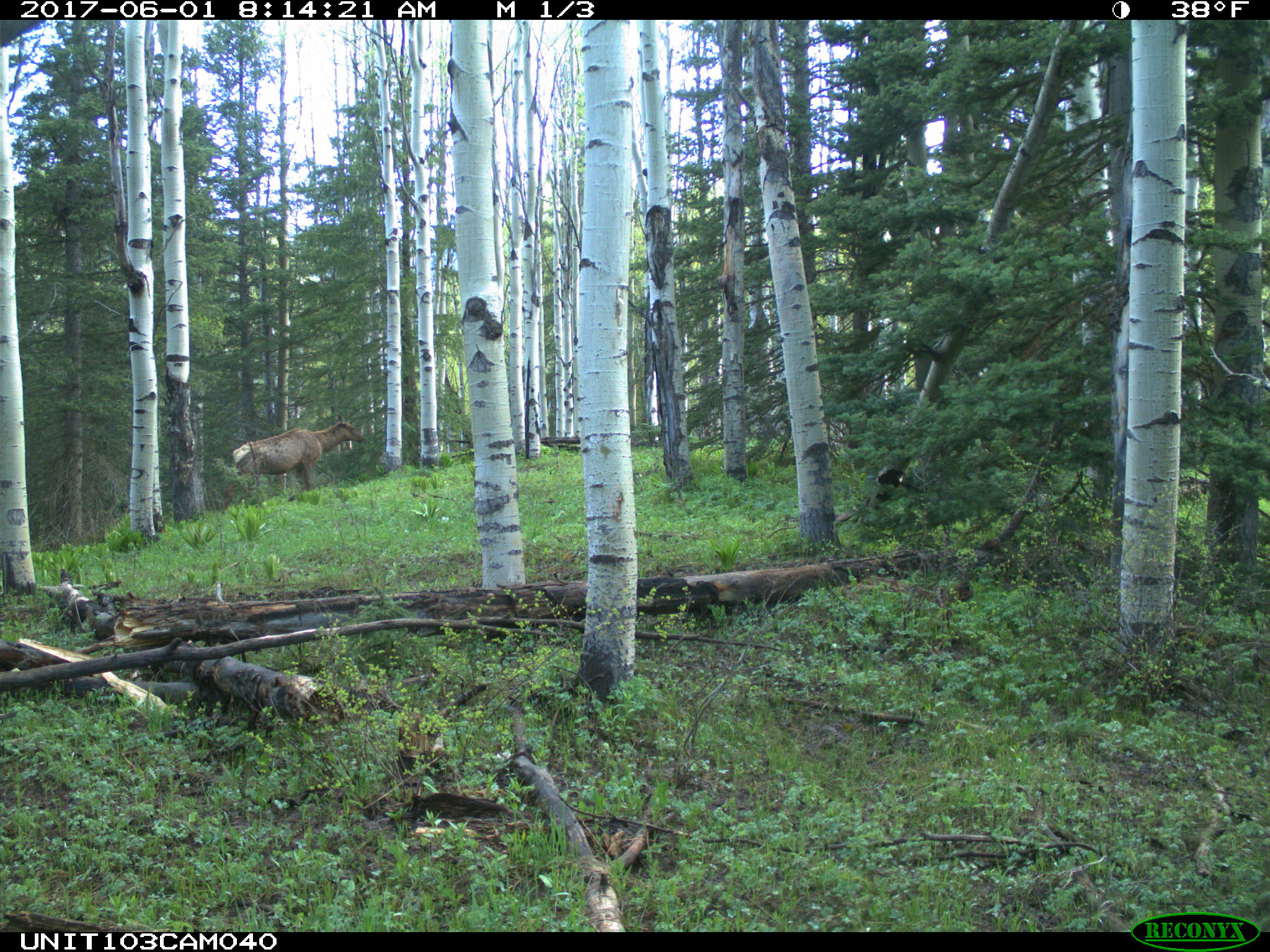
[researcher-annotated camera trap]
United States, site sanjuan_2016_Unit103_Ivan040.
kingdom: Animalia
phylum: Chordata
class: Mammalia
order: Artiodactyla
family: Cervidae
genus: Cervus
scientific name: Cervus elaphus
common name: red deer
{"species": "Cervus elaphus (red deer)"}